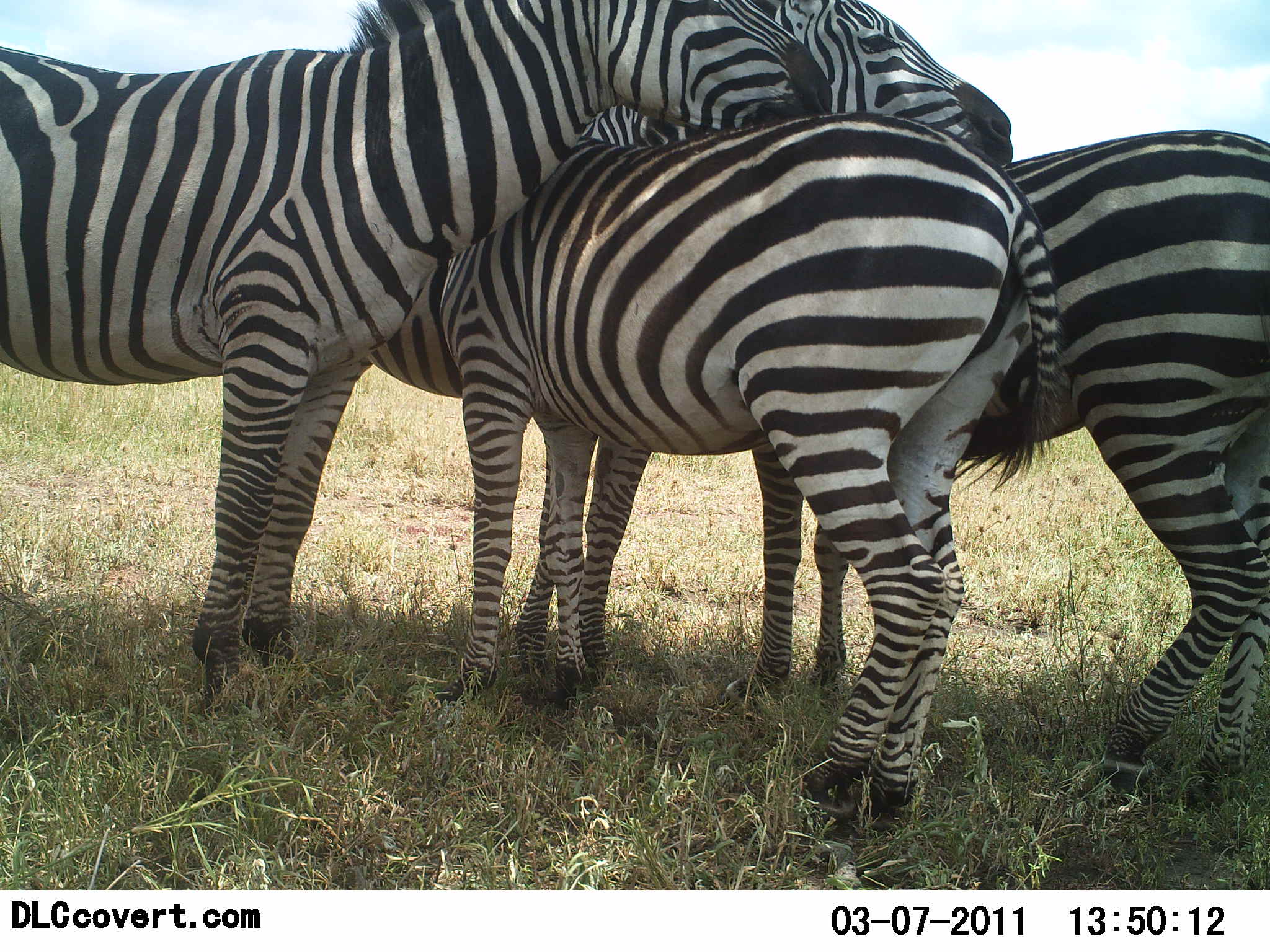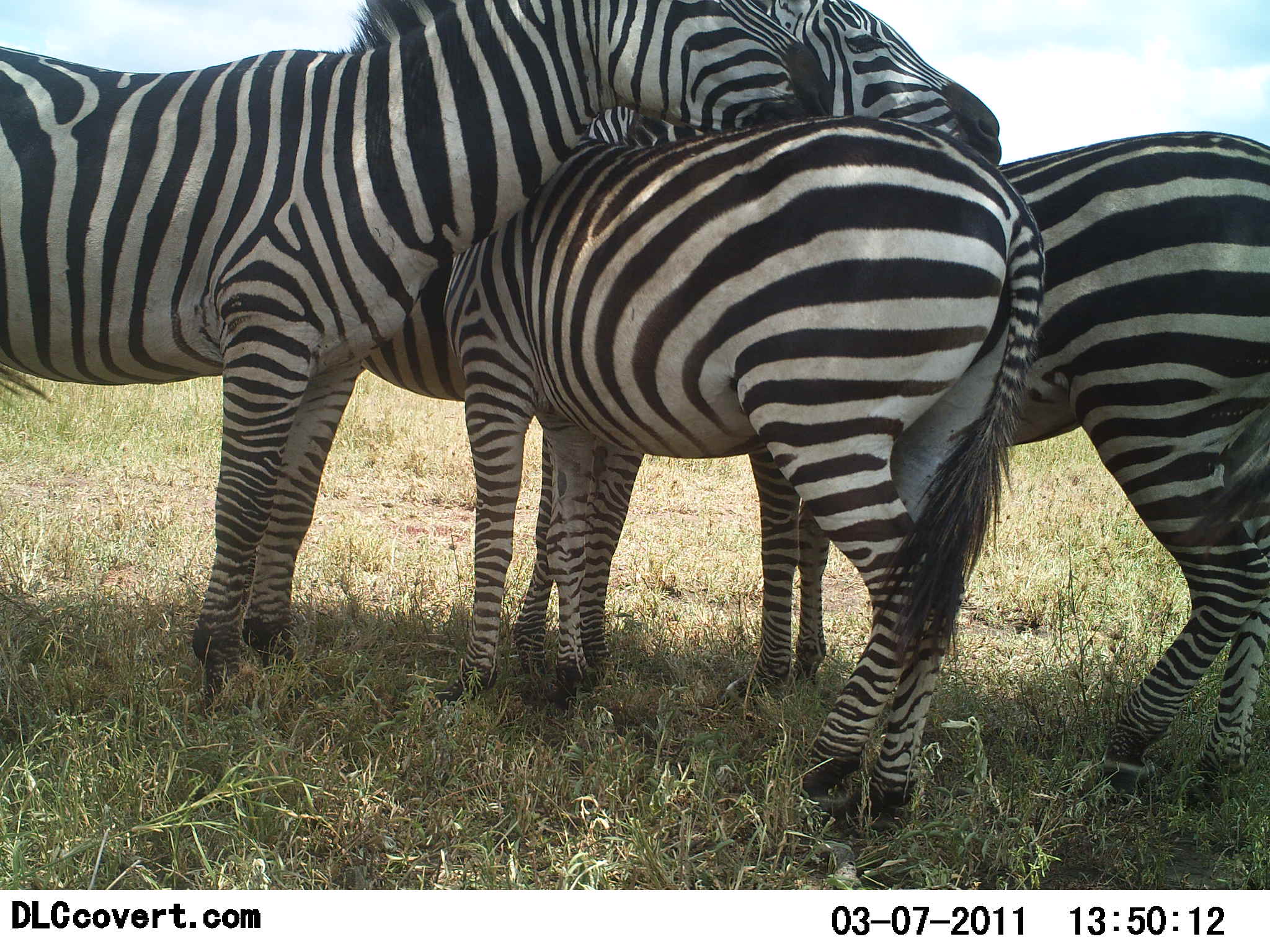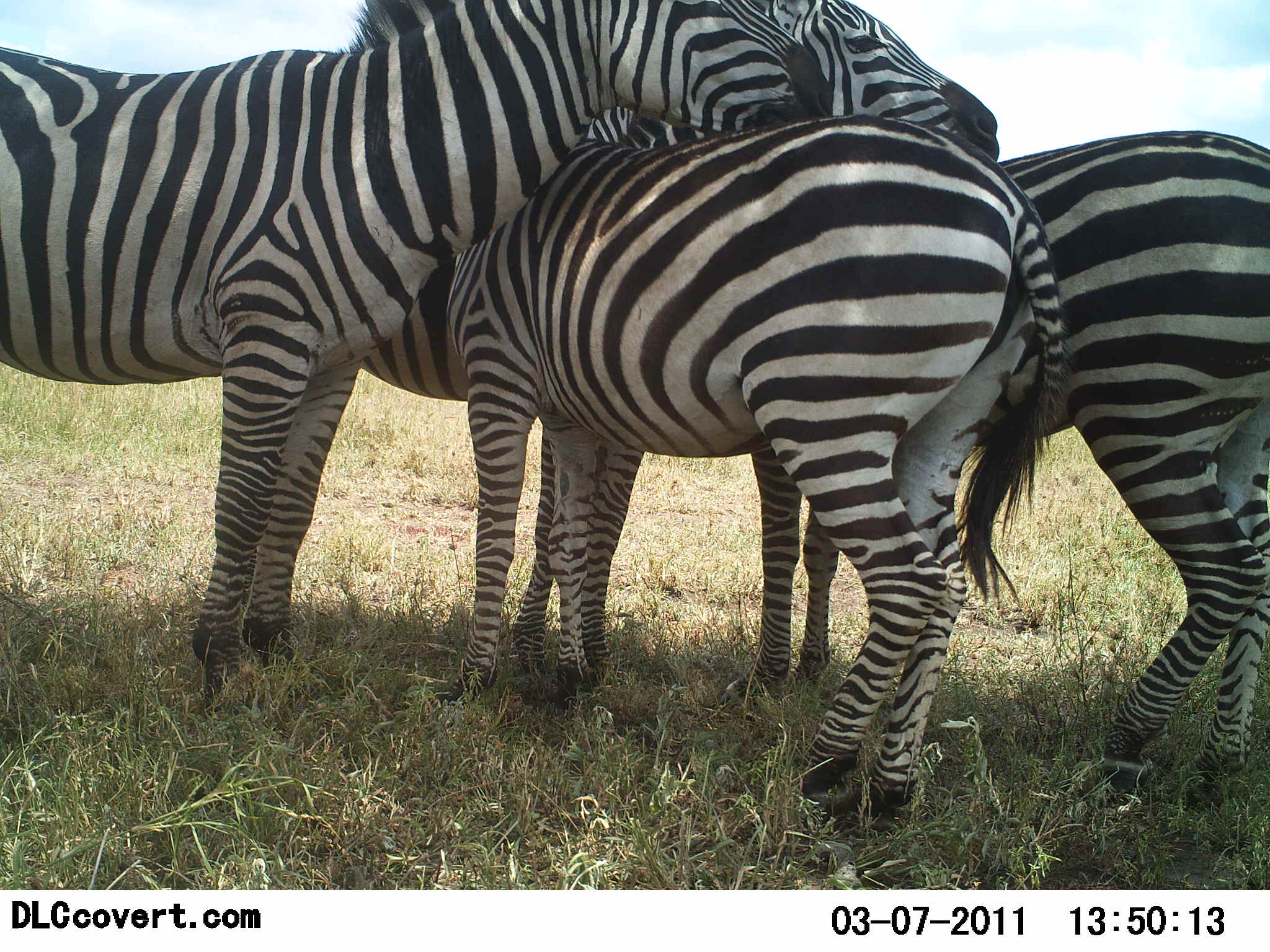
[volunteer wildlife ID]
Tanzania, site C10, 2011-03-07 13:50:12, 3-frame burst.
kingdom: Animalia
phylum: Chordata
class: Mammalia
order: Perissodactyla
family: Equidae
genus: Equus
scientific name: Equus quagga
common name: plains zebra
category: zebra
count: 4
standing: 70%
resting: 10%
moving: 0%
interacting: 40%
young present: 0%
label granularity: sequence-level